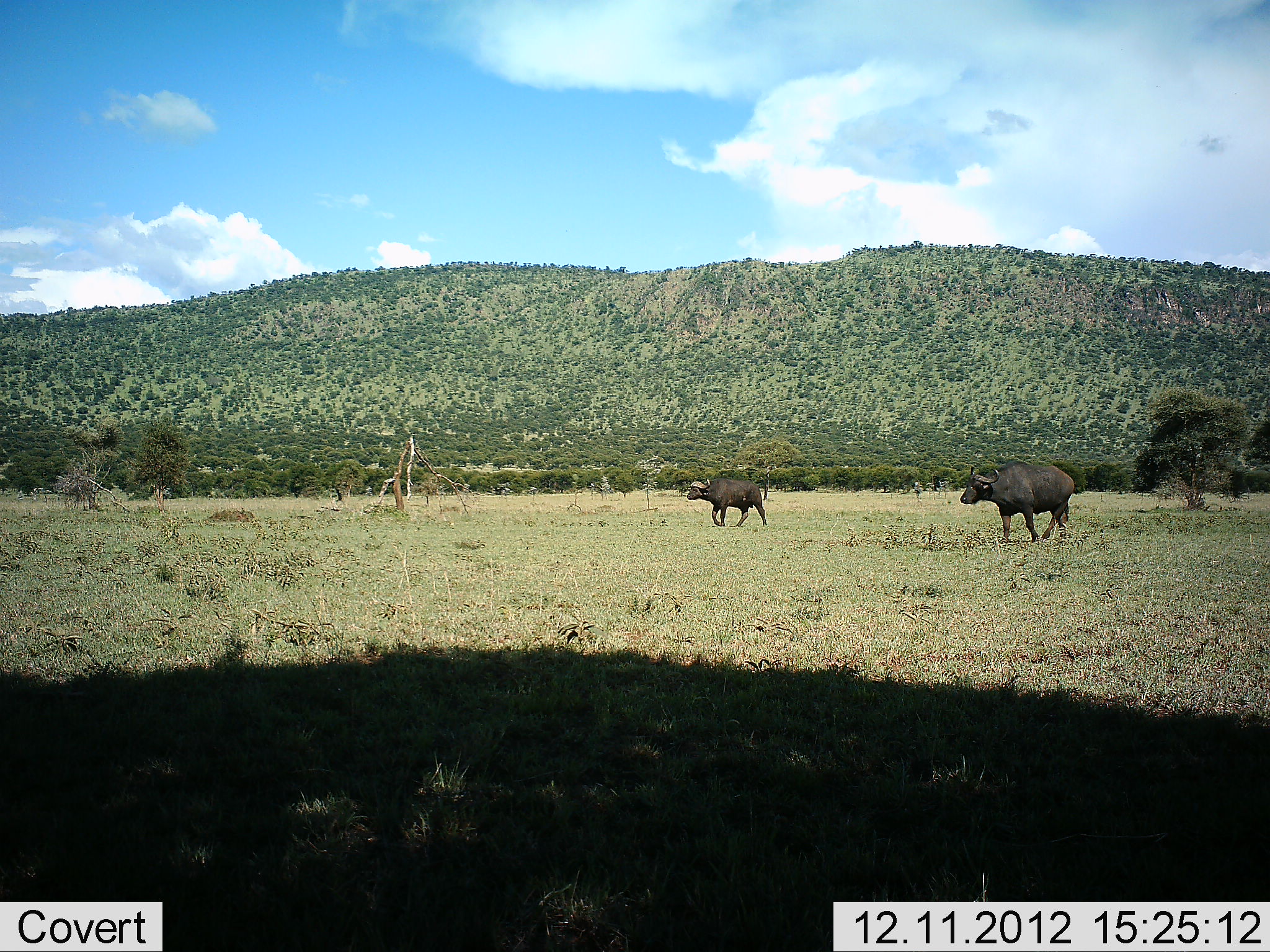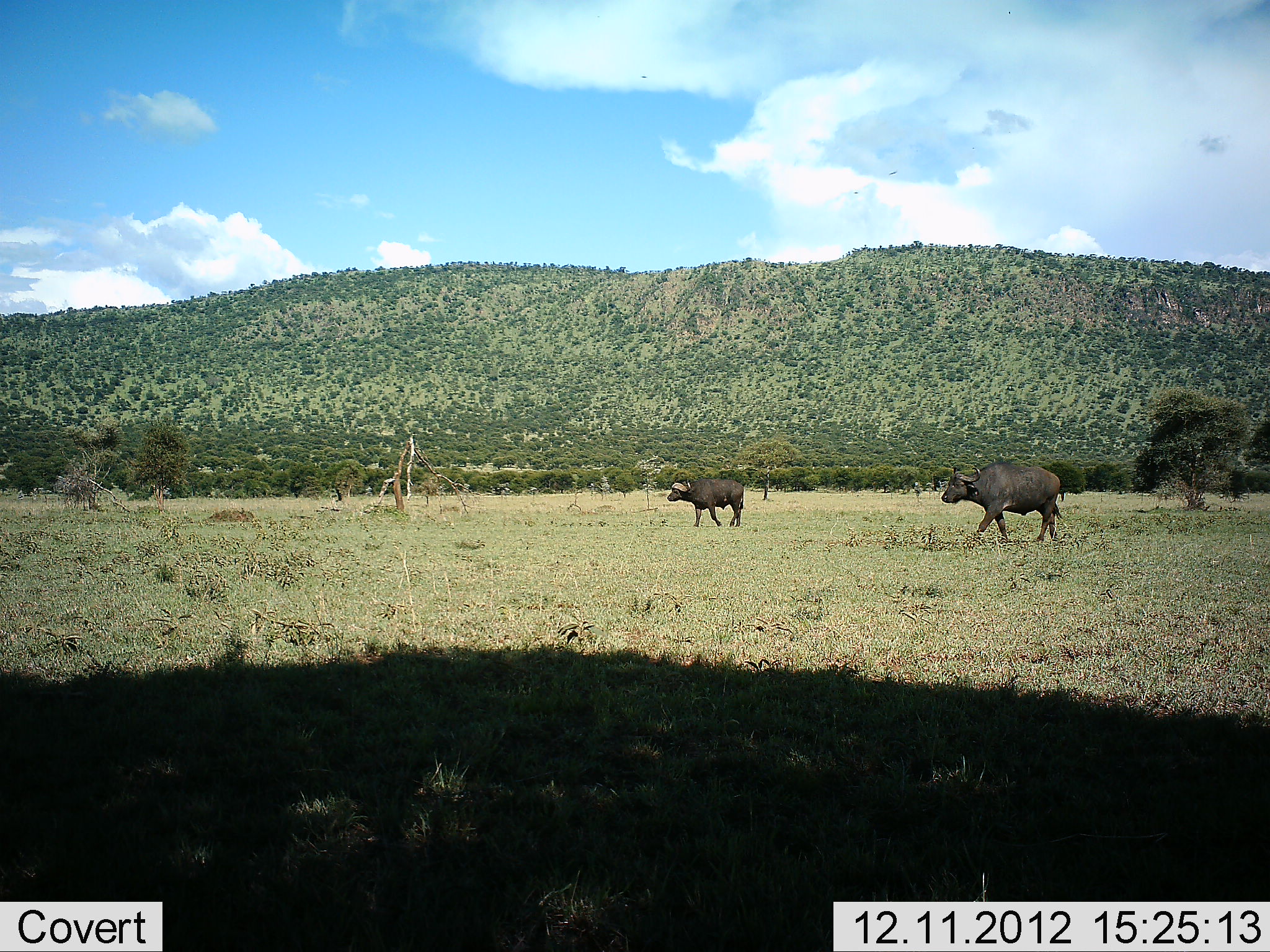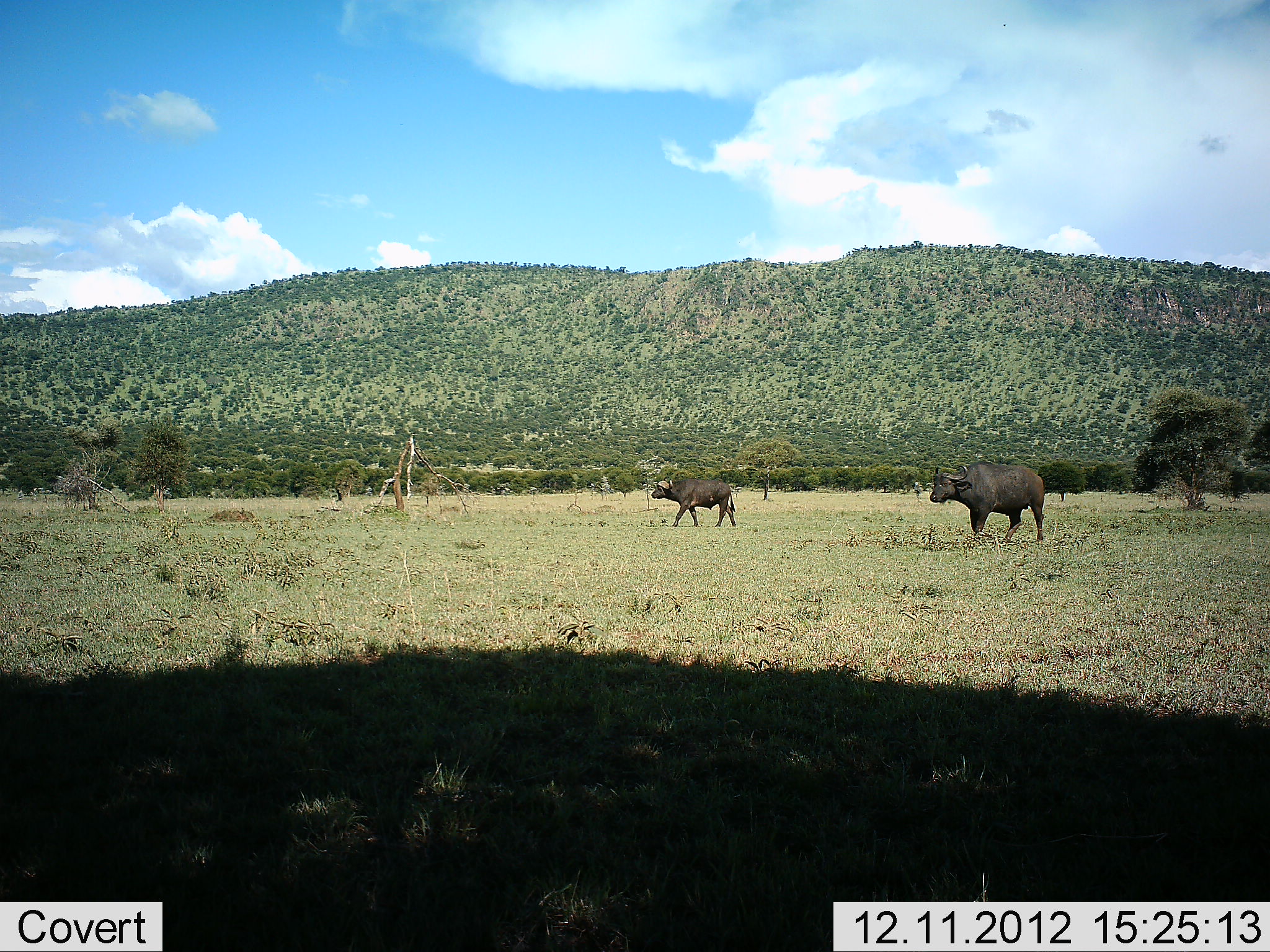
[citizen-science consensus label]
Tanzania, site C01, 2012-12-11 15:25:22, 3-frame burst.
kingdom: Animalia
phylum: Chordata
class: Mammalia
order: Artiodactyla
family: Bovidae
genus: Syncerus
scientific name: Syncerus caffer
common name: cape buffalo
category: buffalo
Buffalo (cape buffalo) (Syncerus caffer), count 2. Behavior (volunteer vote fractions): standing 7%, resting 0%, moving 100%, interacting 0%. Young present (vote fraction): 0%. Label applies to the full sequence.